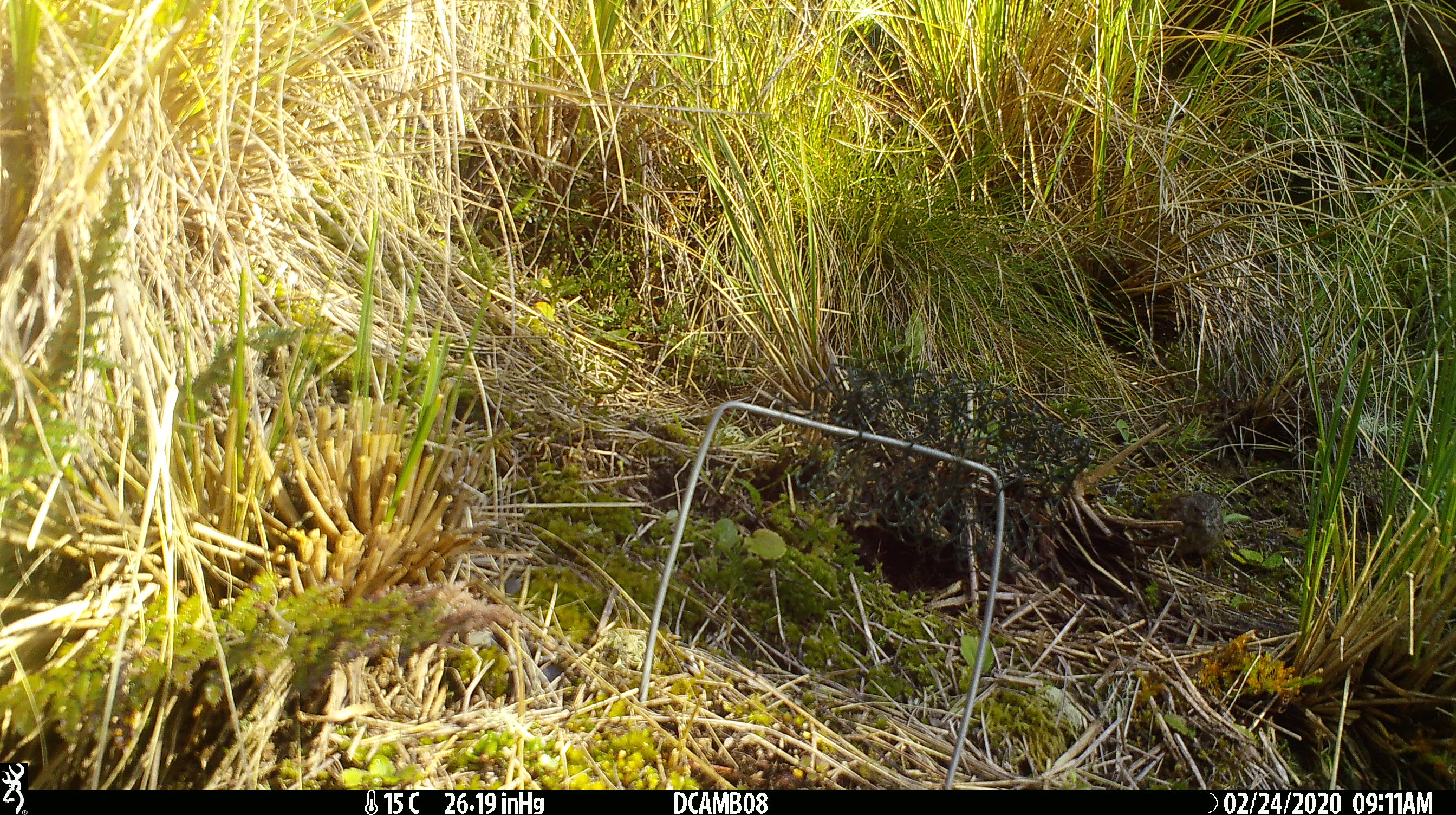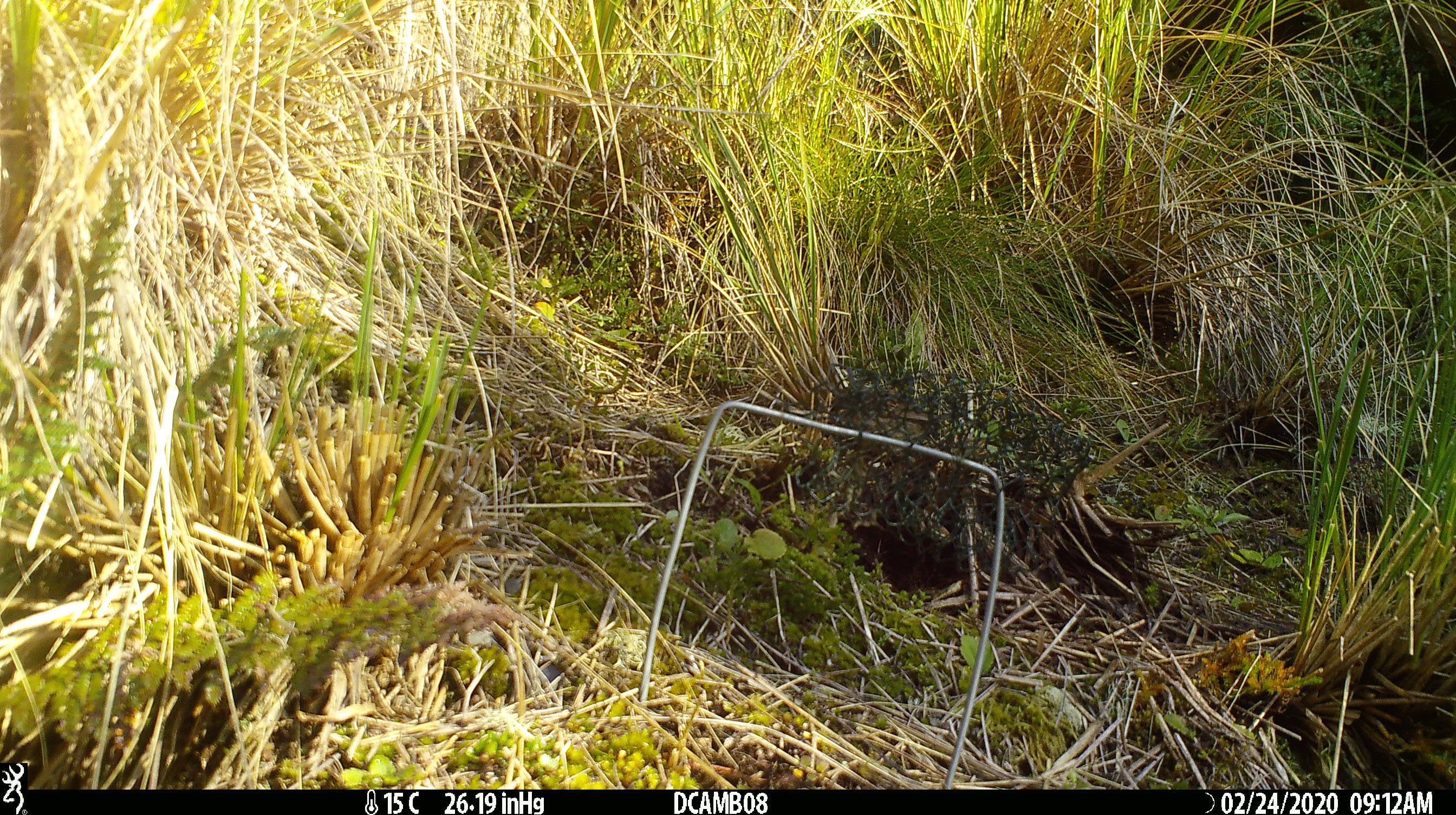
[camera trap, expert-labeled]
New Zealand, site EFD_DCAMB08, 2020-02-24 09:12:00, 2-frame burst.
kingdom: Animalia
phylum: Chordata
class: Aves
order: Passeriformes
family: Prunellidae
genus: Prunella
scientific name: Prunella modularis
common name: dunnock